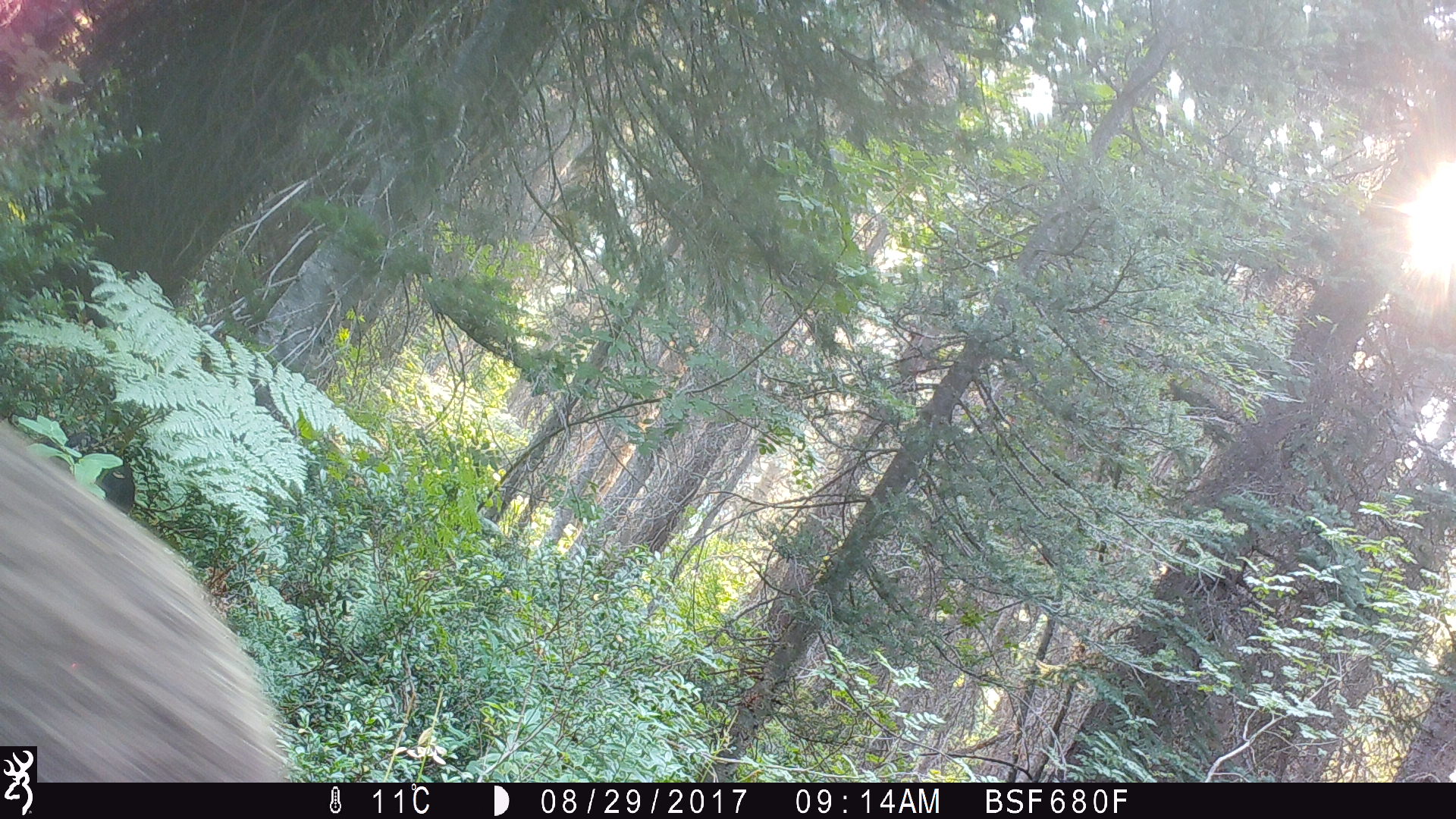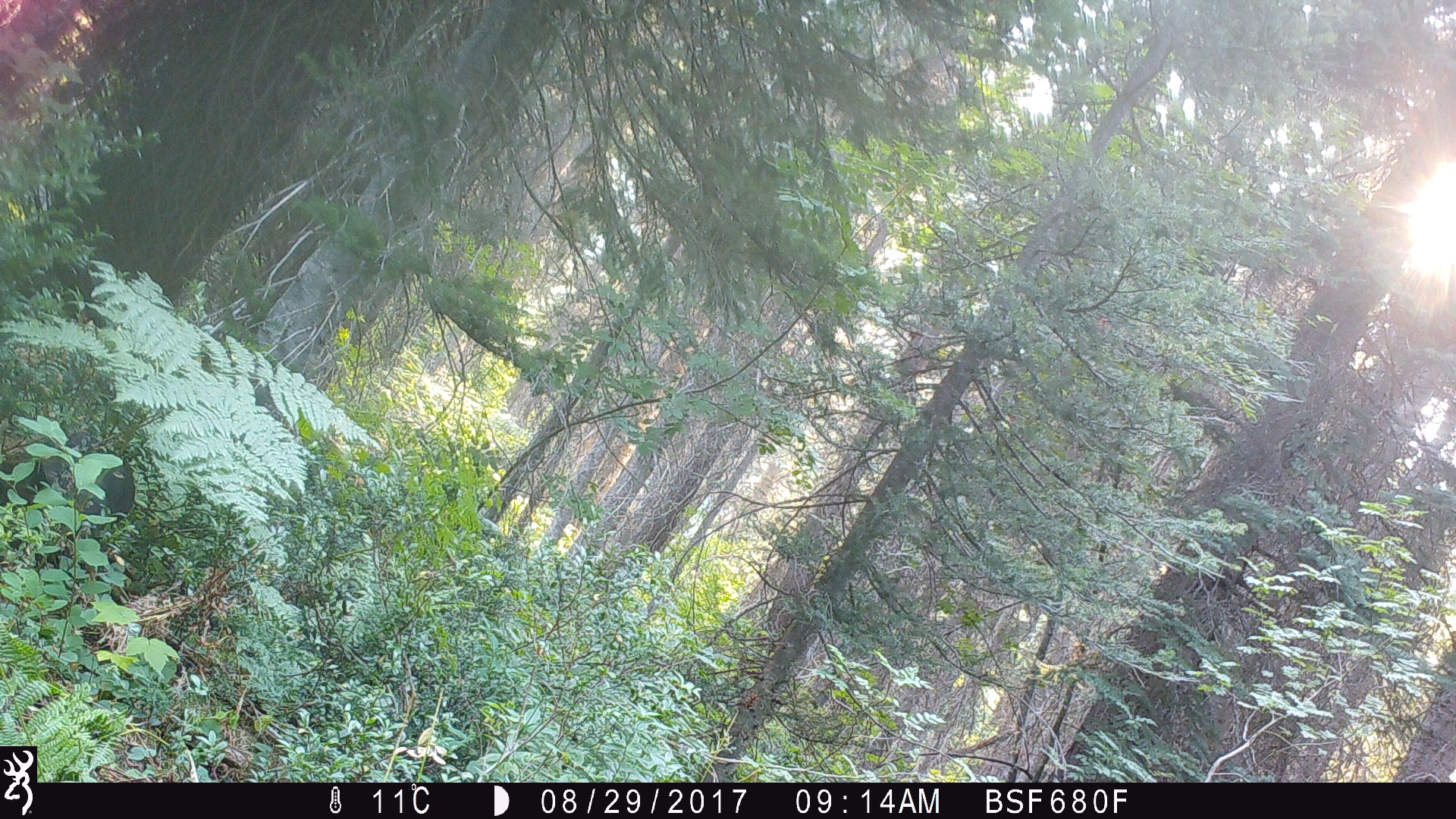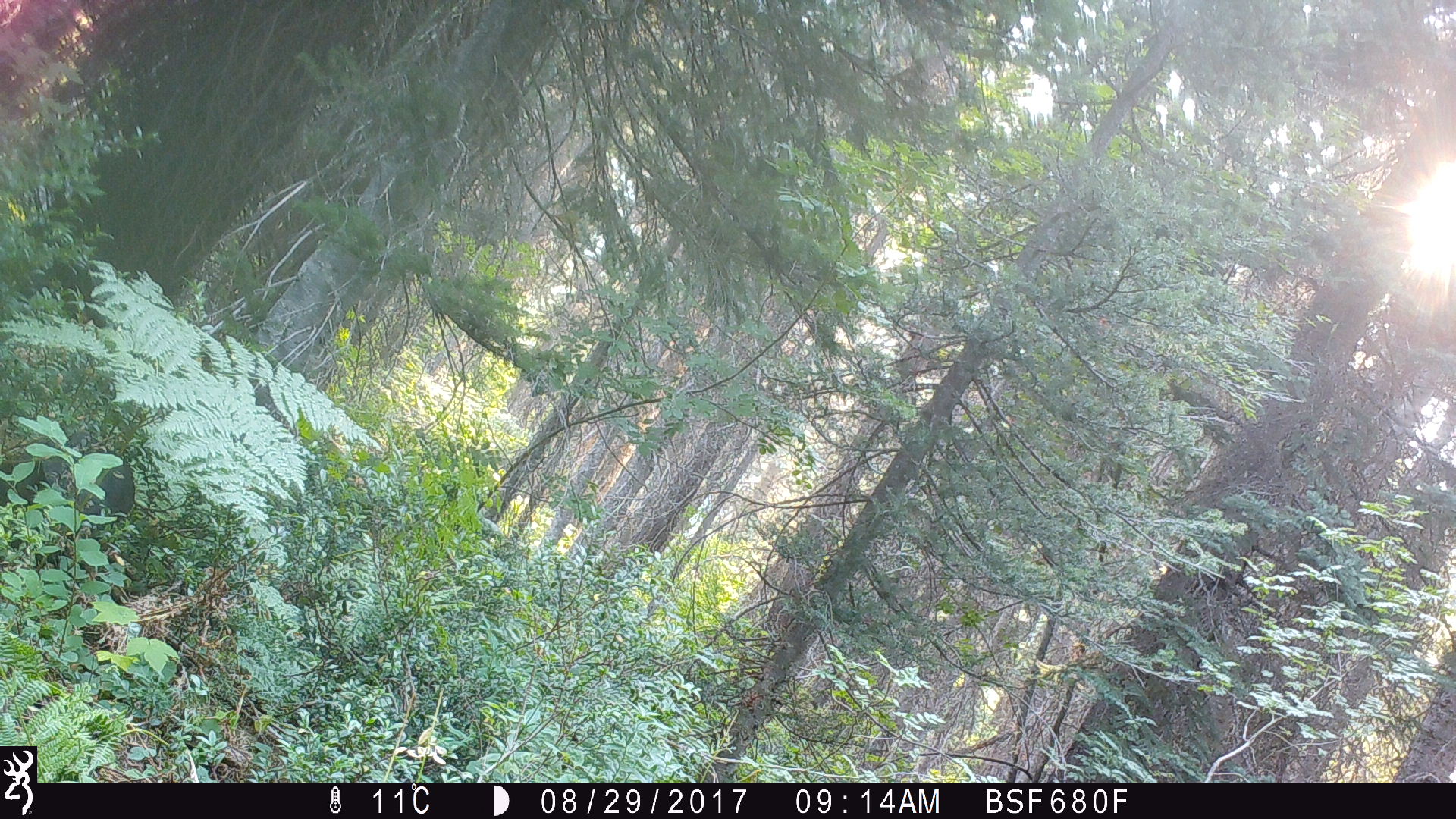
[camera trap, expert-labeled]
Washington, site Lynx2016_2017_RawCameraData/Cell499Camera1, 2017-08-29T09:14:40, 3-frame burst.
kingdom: Animalia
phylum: Chordata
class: Mammalia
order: Carnivora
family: Ursidae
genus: Ursus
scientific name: Ursus americanus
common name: american black bear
Ursus americanus (american black bear). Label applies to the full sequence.